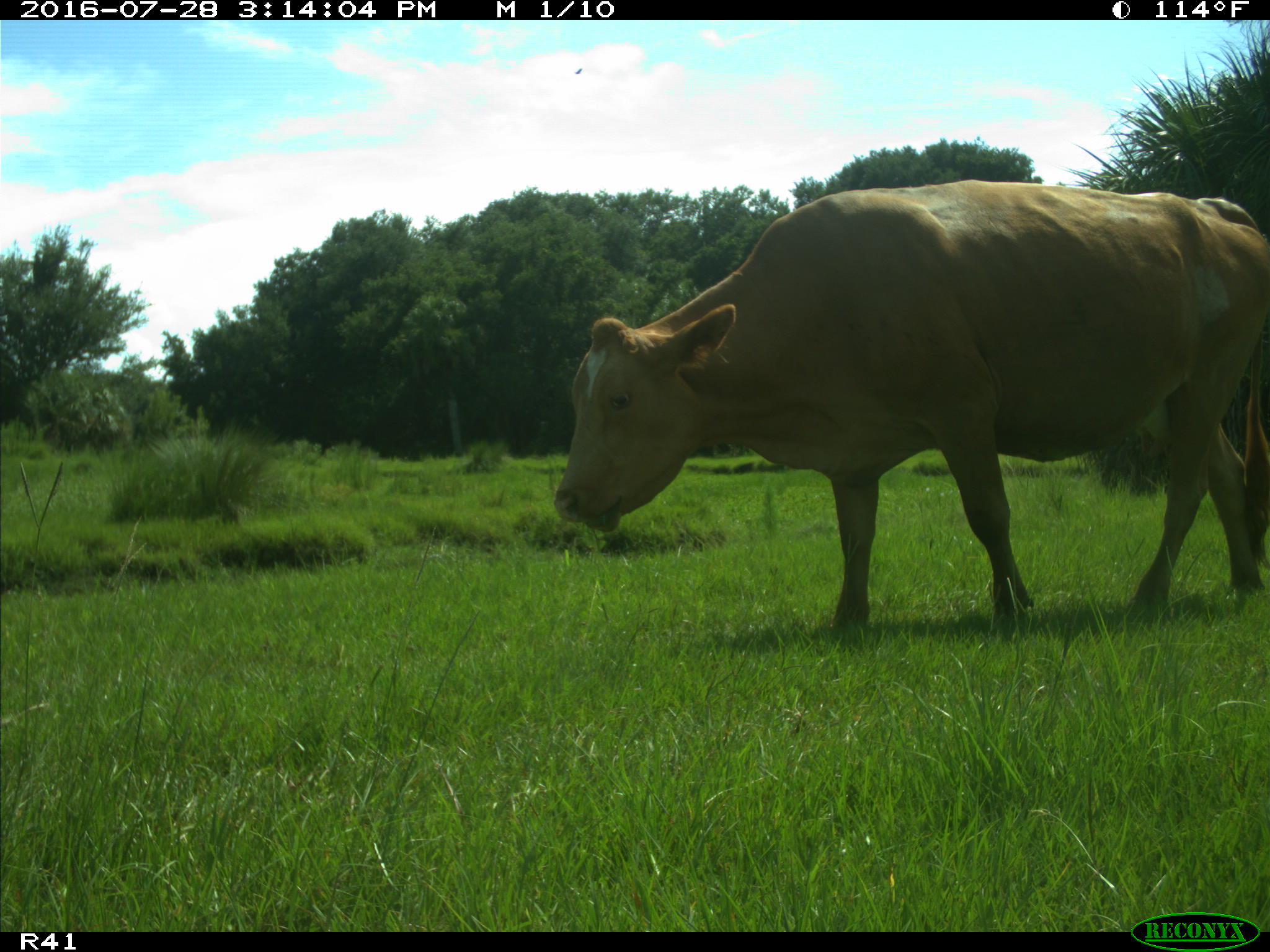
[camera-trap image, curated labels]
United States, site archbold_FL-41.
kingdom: Animalia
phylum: Chordata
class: Mammalia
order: Artiodactyla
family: Bovidae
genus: Bos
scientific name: Bos taurus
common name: domestic cow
Bos taurus (domestic cow).